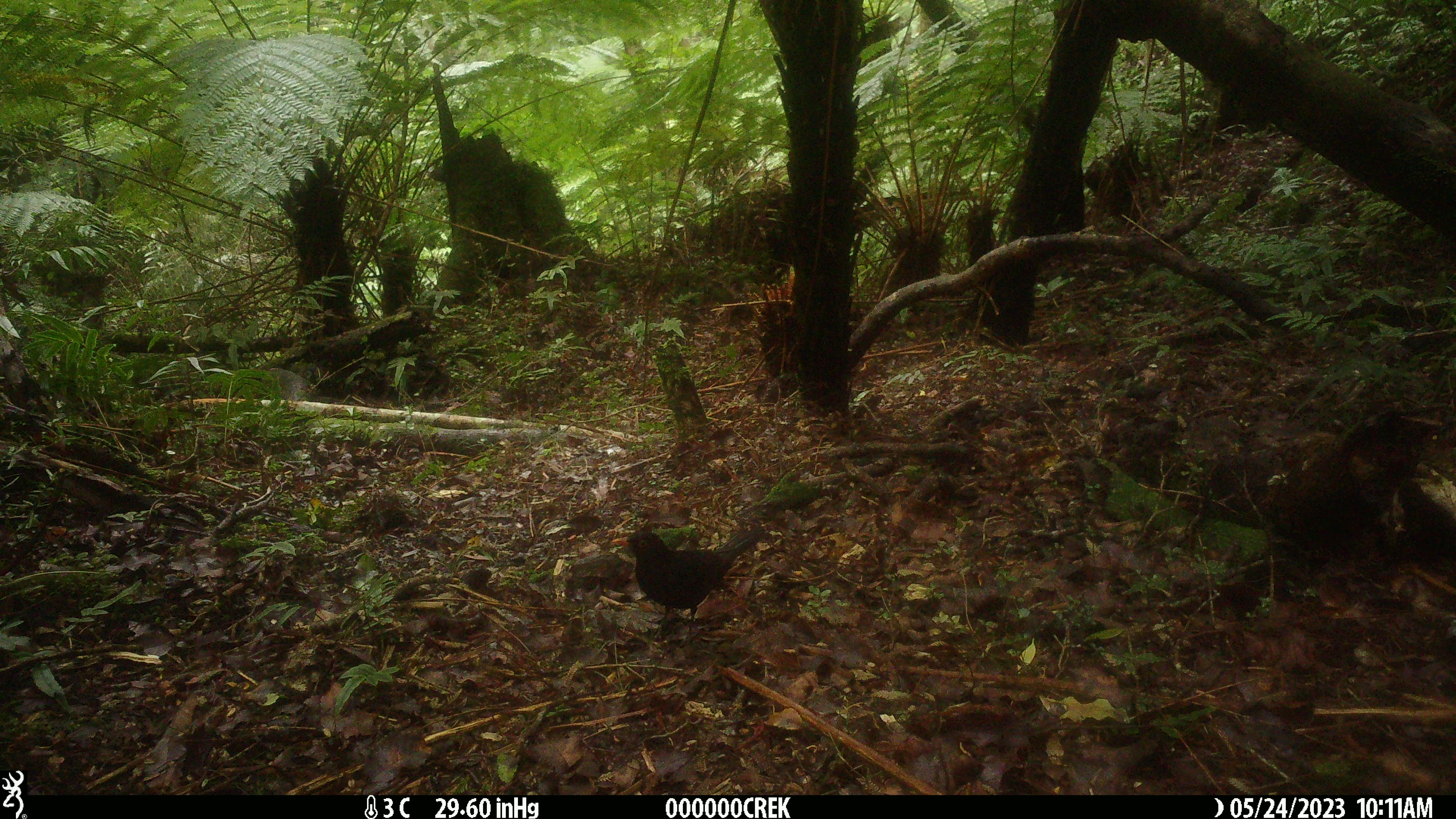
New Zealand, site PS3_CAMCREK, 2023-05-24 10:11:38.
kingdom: Animalia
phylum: Chordata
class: Aves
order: Passeriformes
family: Turdidae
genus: Turdus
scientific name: Turdus merula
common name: eurasian blackbird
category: blackbird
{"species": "blackbird (eurasian blackbird) (Turdus merula)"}